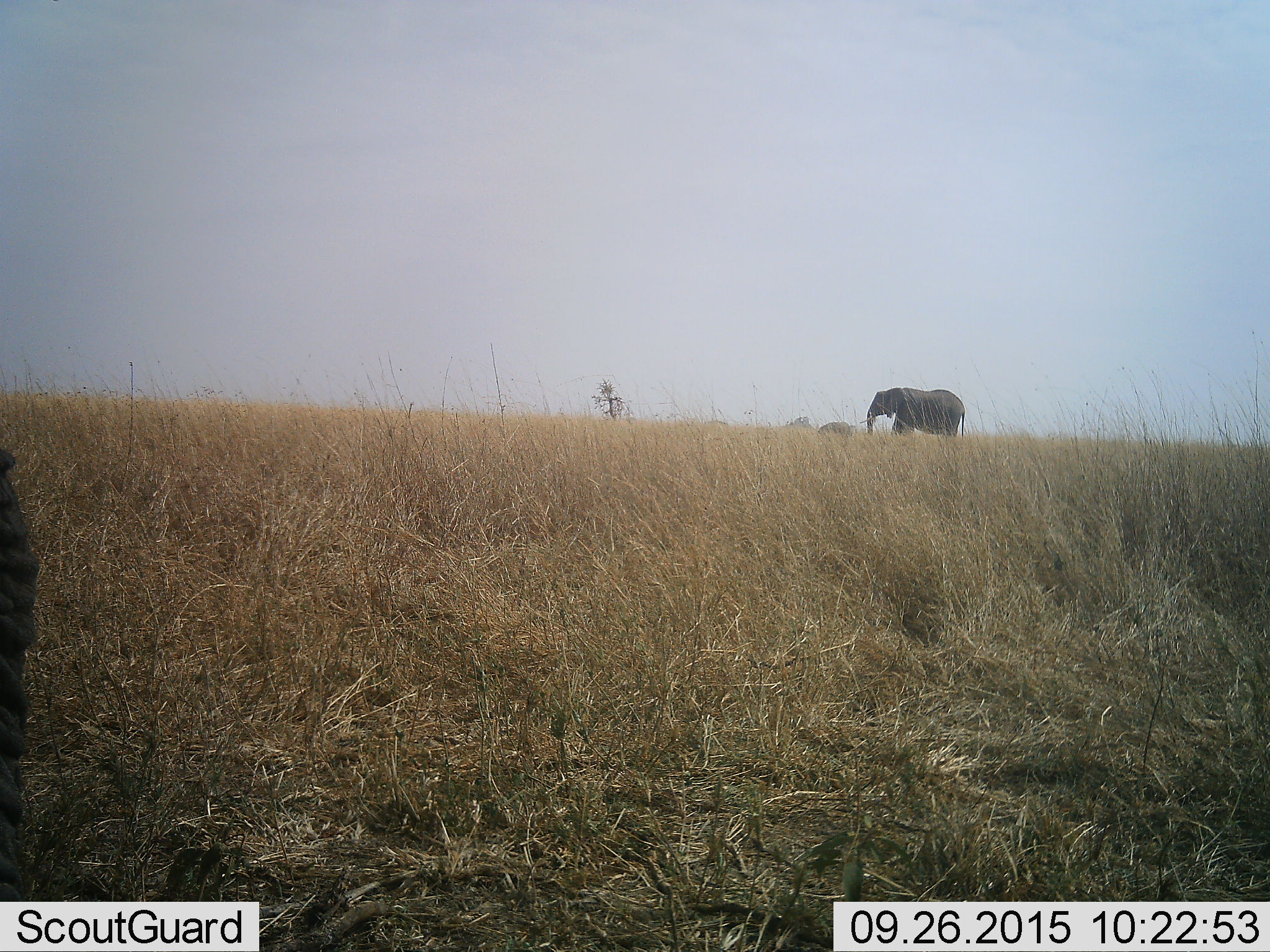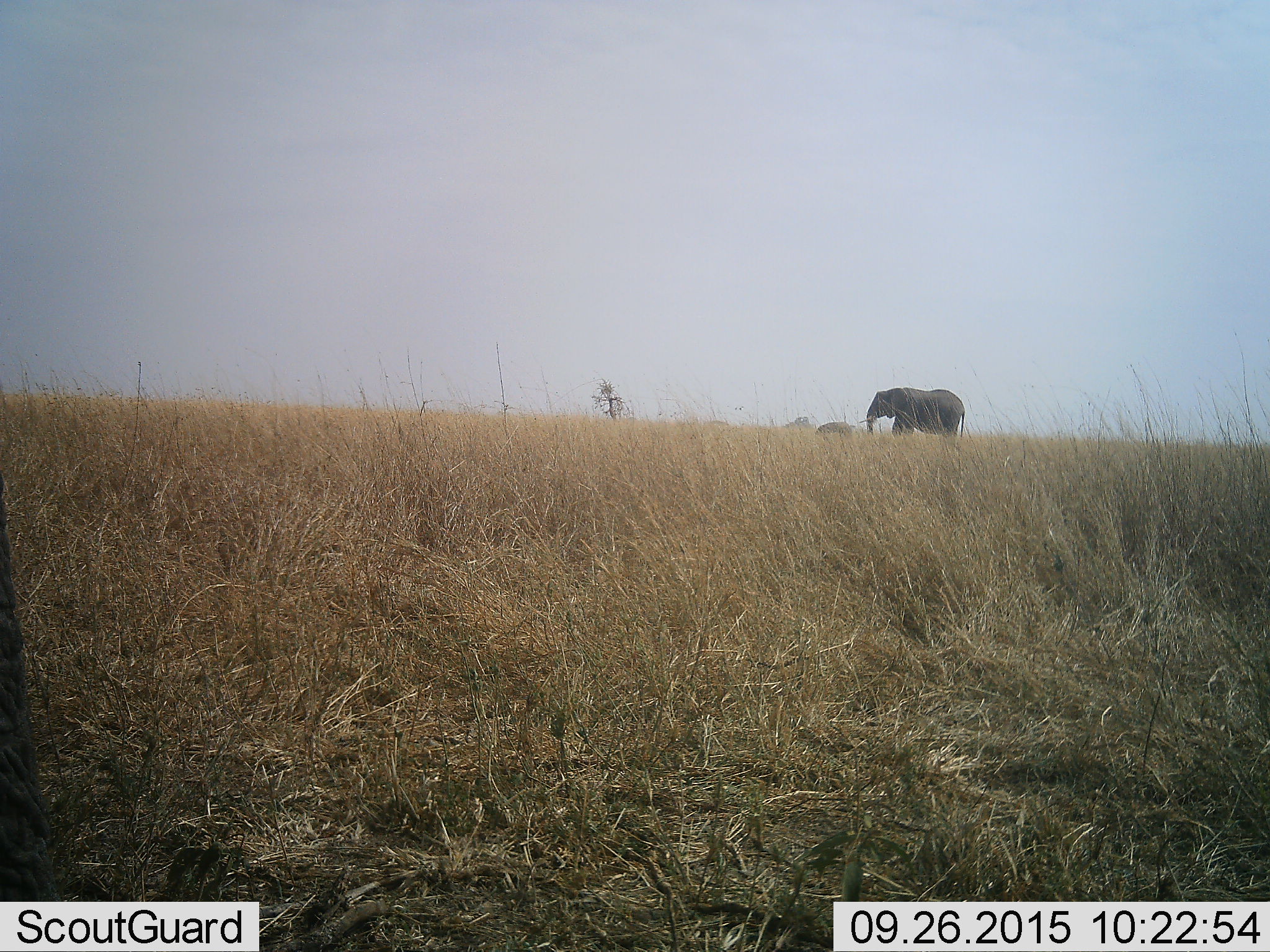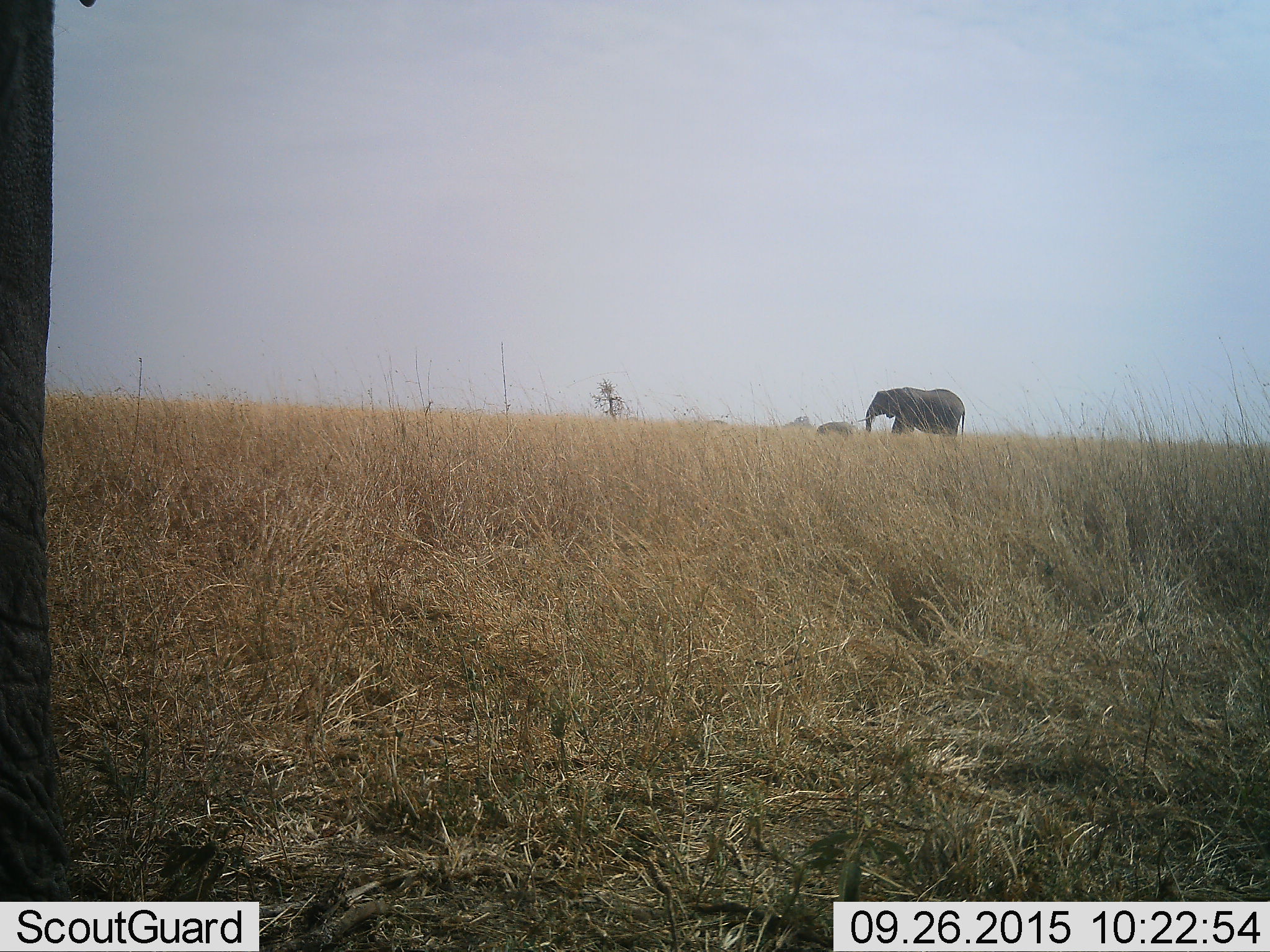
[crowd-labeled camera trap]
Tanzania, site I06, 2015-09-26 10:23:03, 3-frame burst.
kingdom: Animalia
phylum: Chordata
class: Mammalia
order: Proboscidea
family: Elephantidae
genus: Loxodonta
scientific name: Loxodonta africana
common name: african bush elephant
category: elephant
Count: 2.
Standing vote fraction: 70%.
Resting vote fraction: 0%.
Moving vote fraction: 60%.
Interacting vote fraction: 0%.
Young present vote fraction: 30%.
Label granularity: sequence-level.